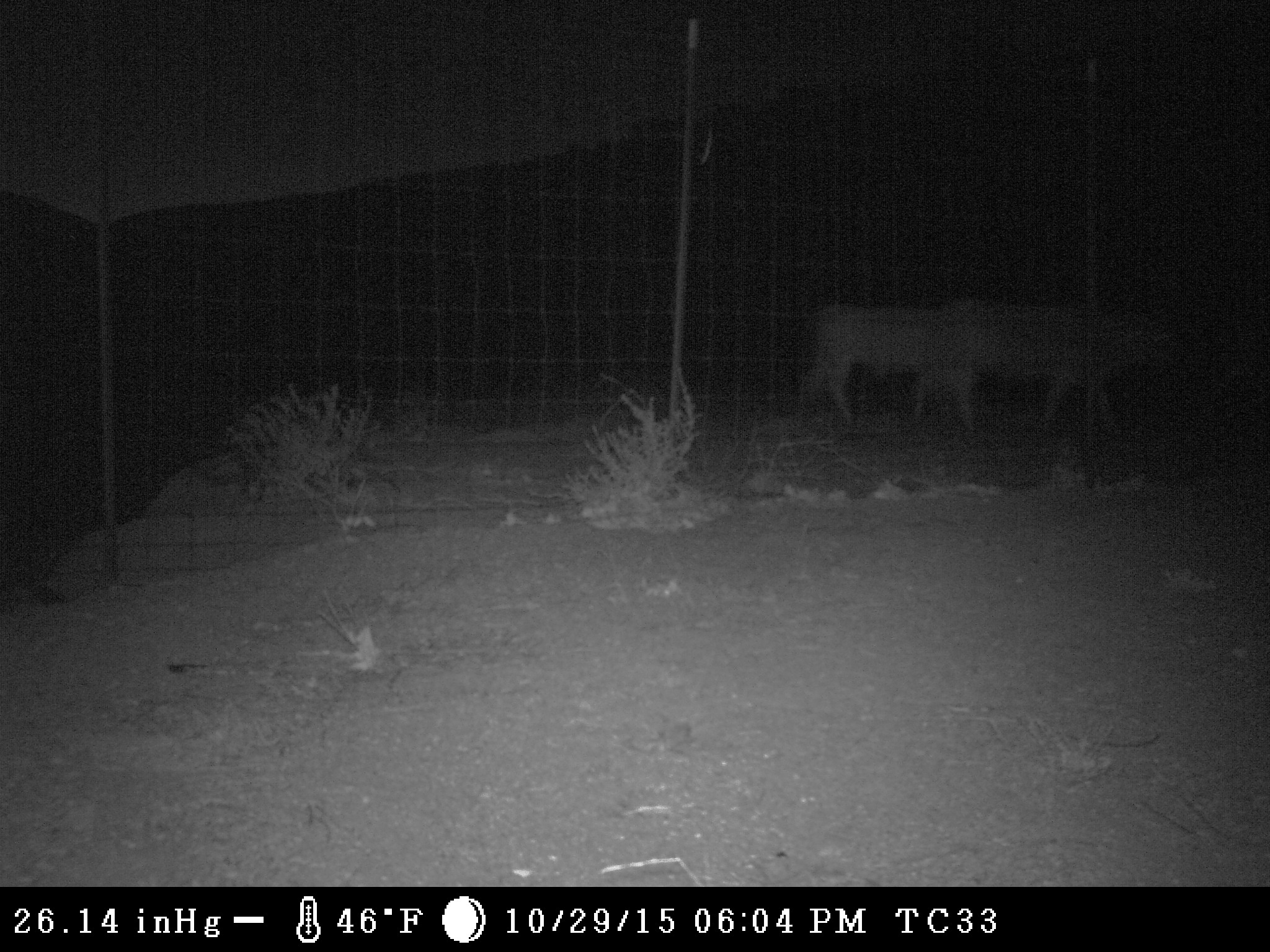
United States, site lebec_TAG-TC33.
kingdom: Animalia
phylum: Chordata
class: Mammalia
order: Artiodactyla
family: Bovidae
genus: Bos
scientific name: Bos taurus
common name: domestic cow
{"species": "Bos taurus (domestic cow)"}